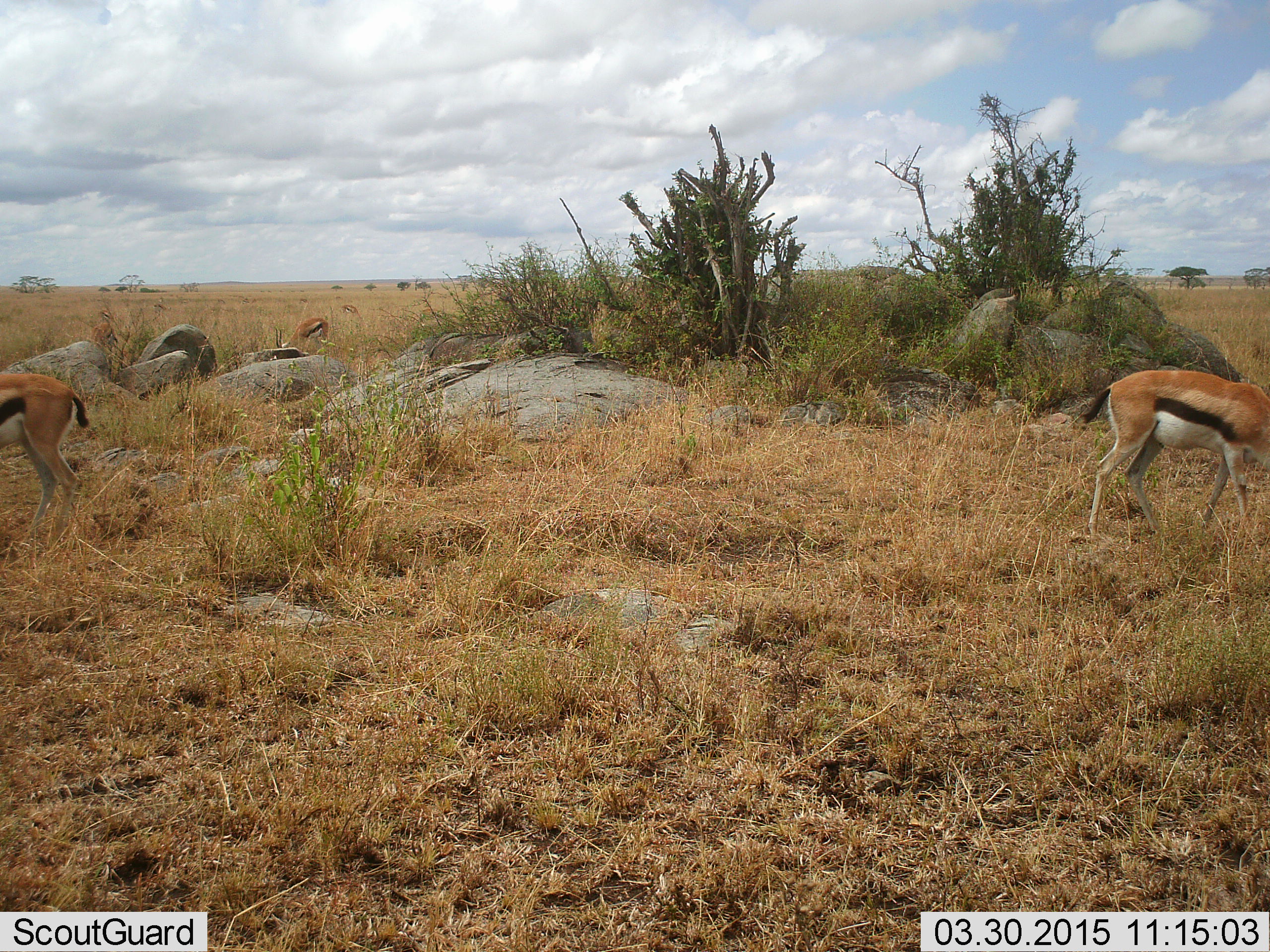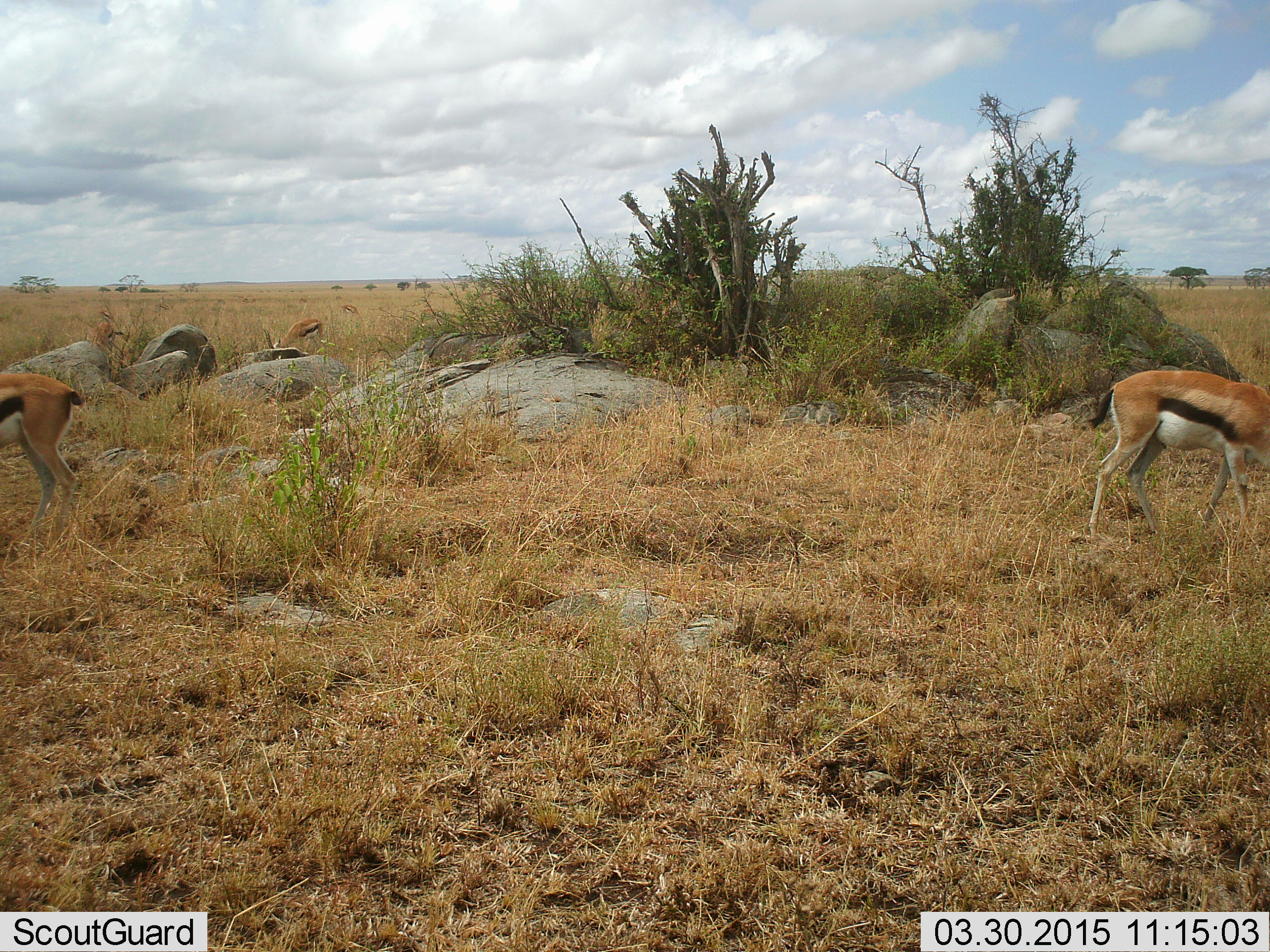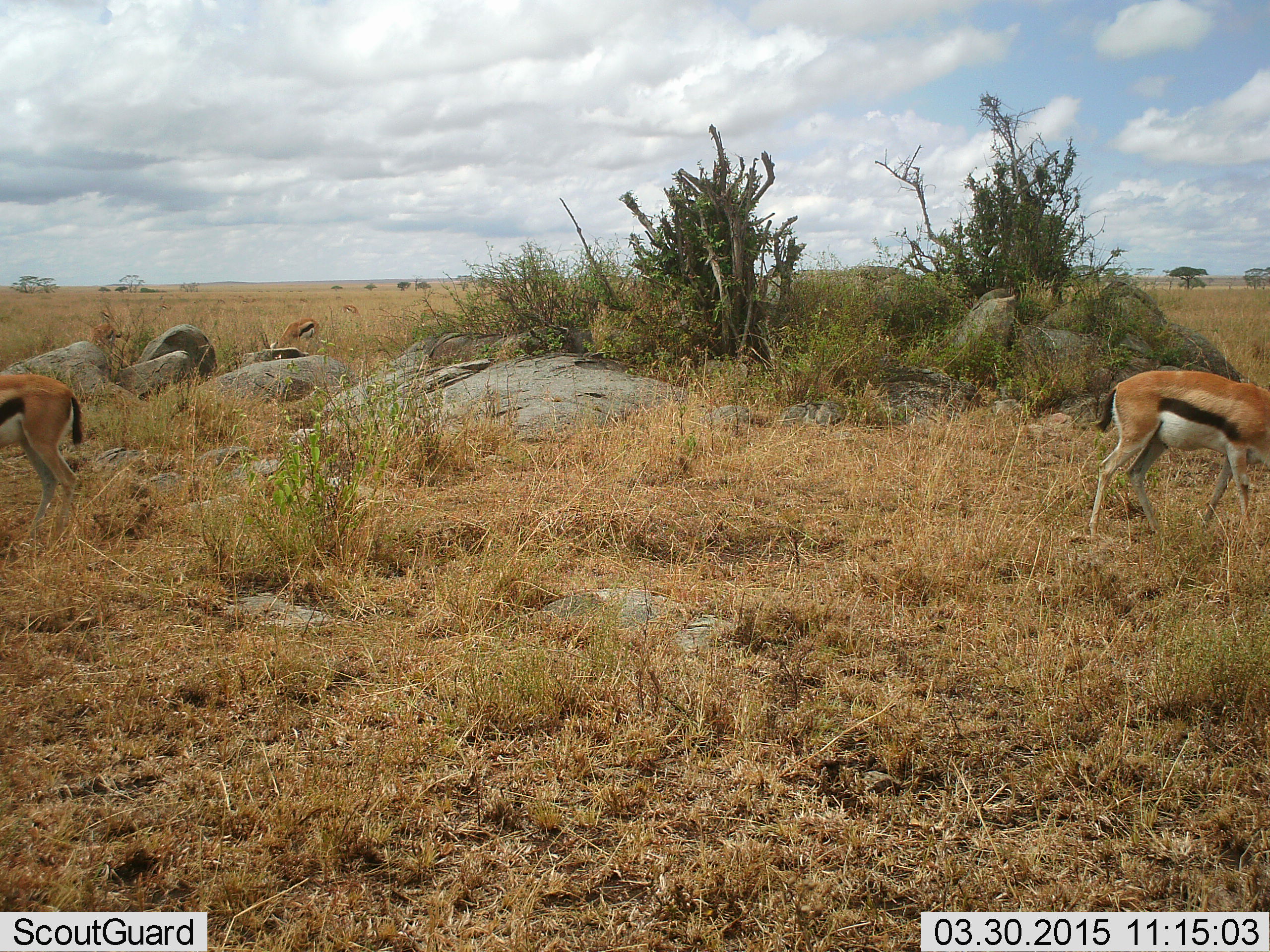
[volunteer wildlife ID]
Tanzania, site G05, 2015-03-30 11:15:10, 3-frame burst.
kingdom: Animalia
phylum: Chordata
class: Mammalia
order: Artiodactyla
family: Bovidae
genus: Eudorcas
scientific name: Eudorcas thomsonii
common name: thomson's gazelle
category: gazellethomsons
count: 3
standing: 60%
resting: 0%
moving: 20%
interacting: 0%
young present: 0%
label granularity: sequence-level